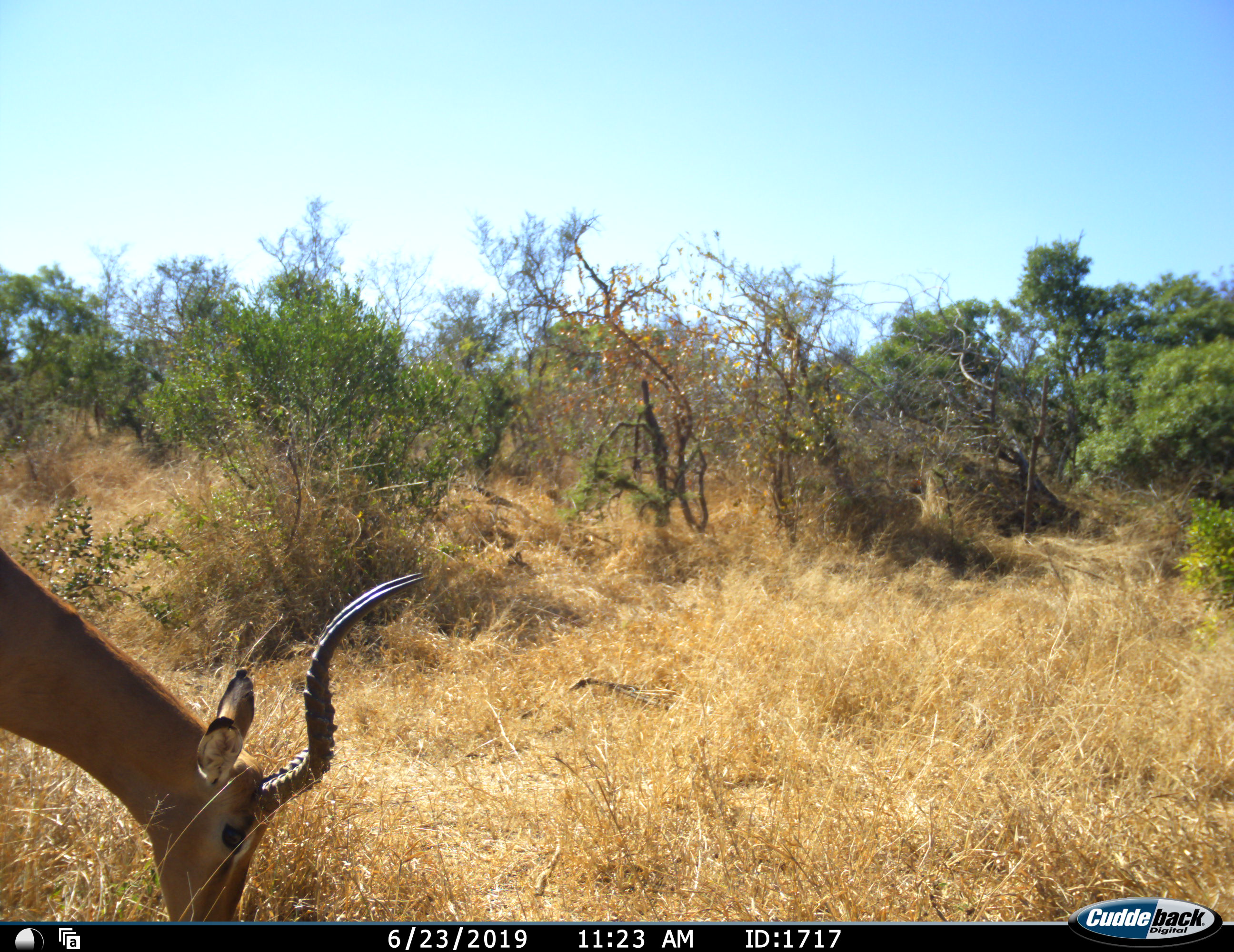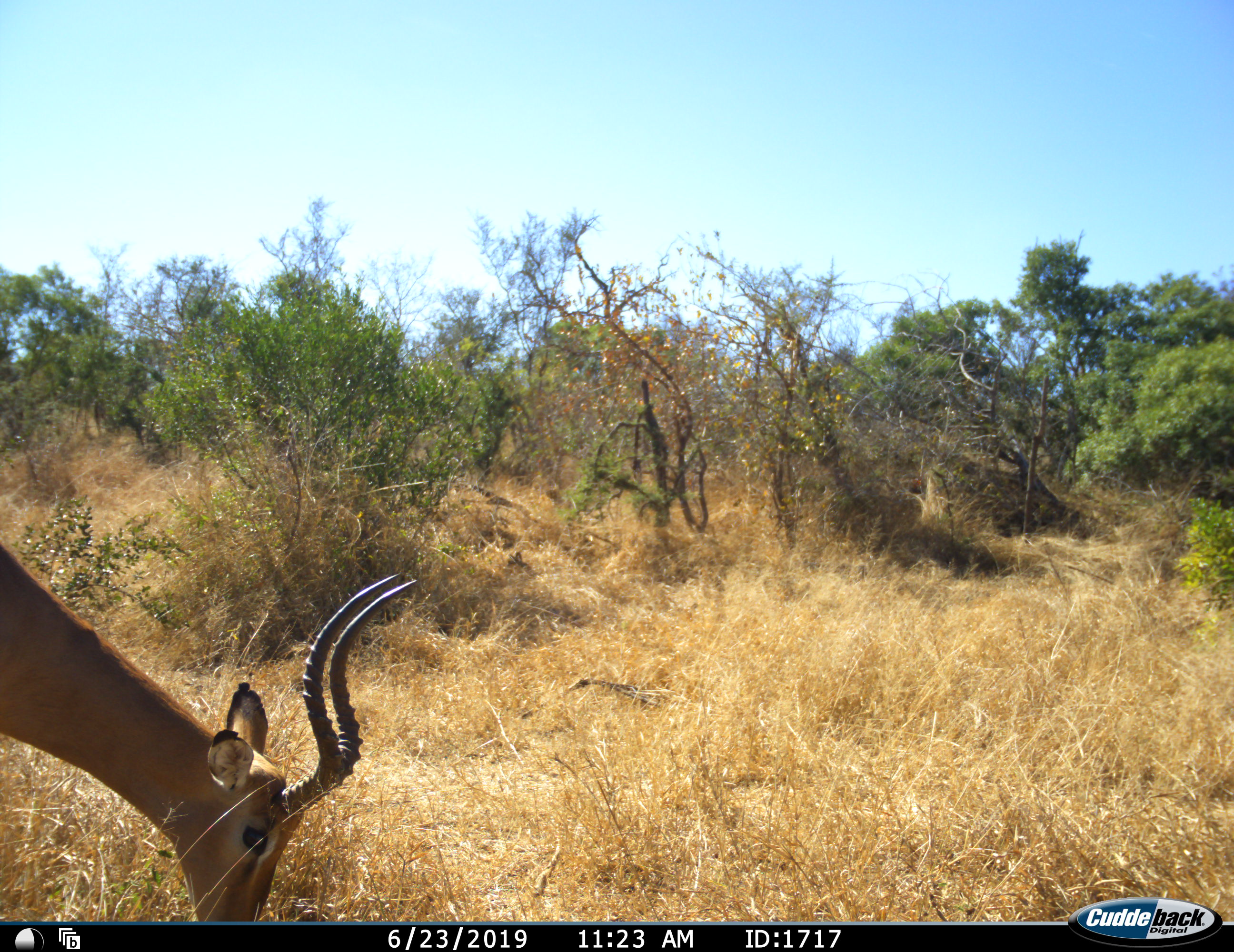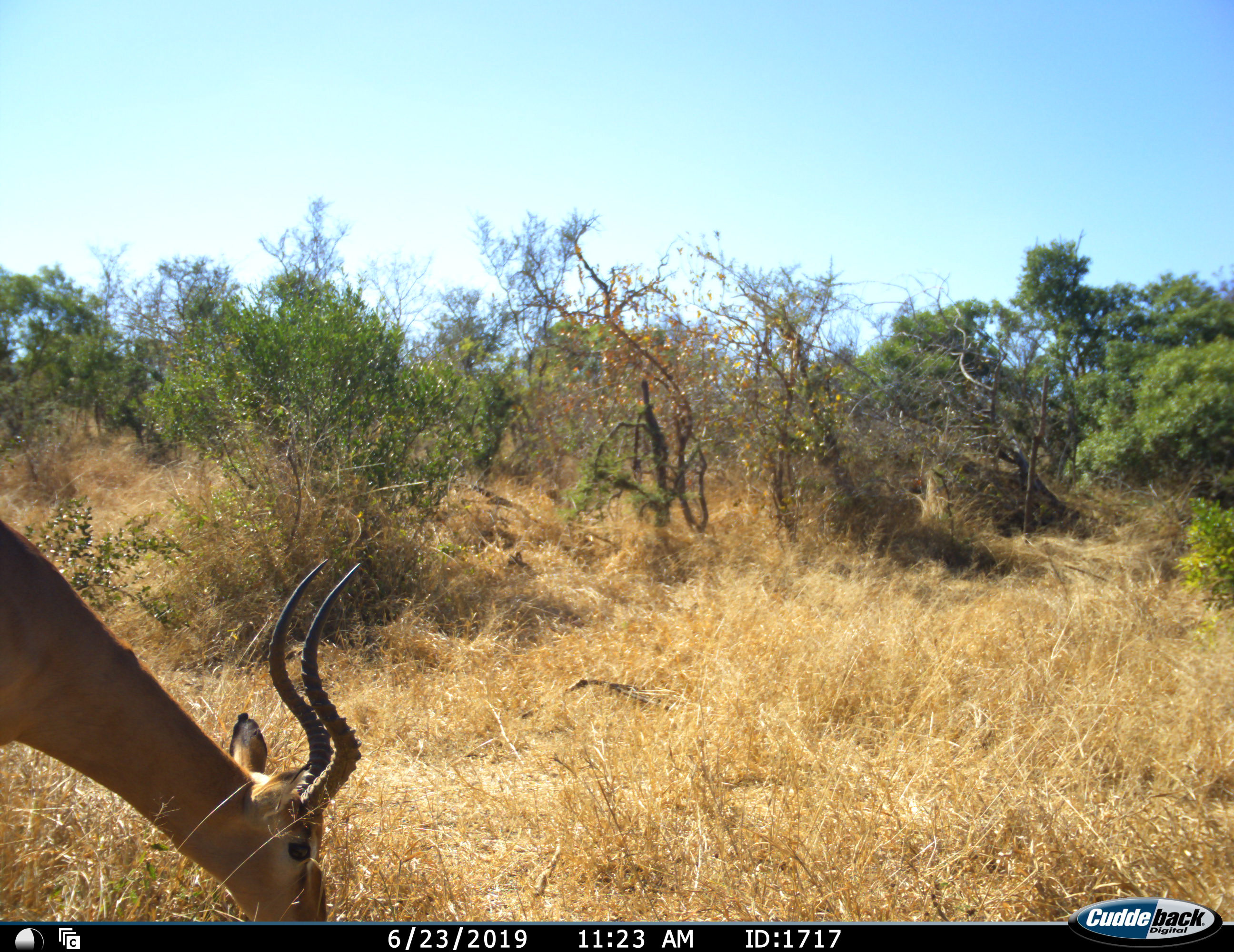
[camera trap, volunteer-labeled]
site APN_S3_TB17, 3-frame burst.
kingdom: Animalia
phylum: Chordata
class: Mammalia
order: Artiodactyla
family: Bovidae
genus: Aepyceros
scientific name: Aepyceros melampus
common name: impala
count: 1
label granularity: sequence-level